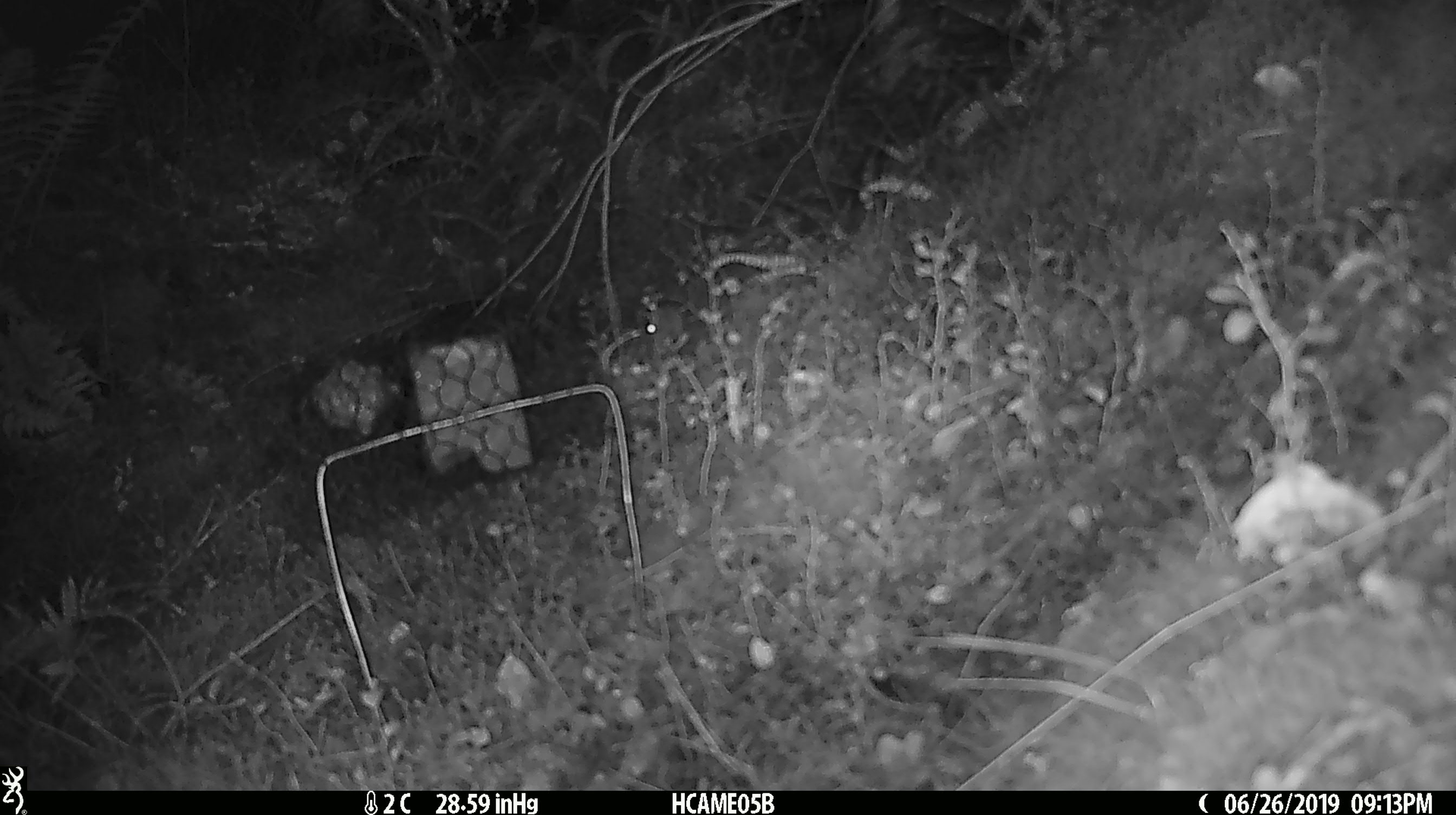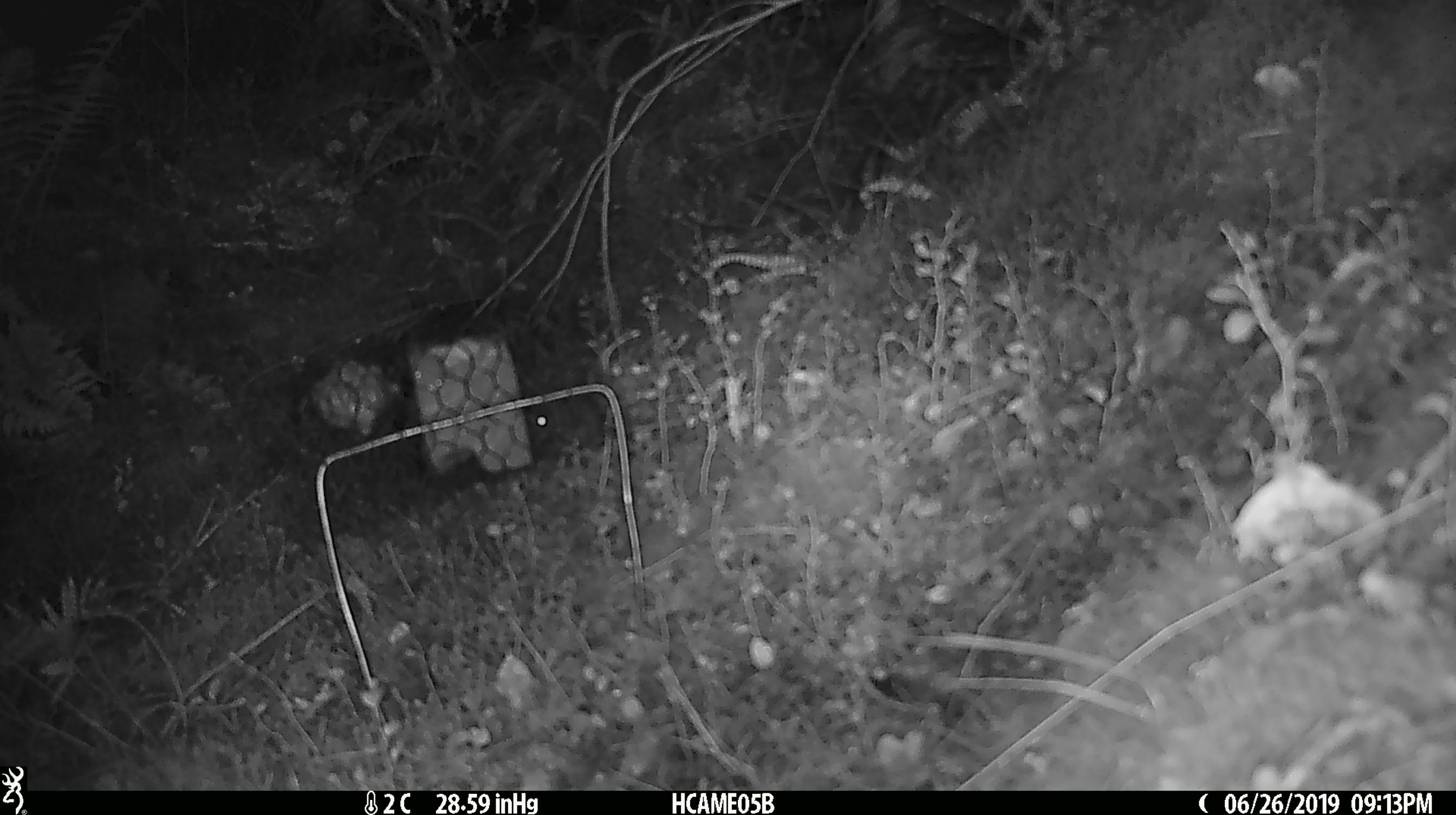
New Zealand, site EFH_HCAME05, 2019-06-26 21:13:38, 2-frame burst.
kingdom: Animalia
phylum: Chordata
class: Mammalia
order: Rodentia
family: Muridae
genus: Mus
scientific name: Mus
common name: mouse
Mouse (Mus).